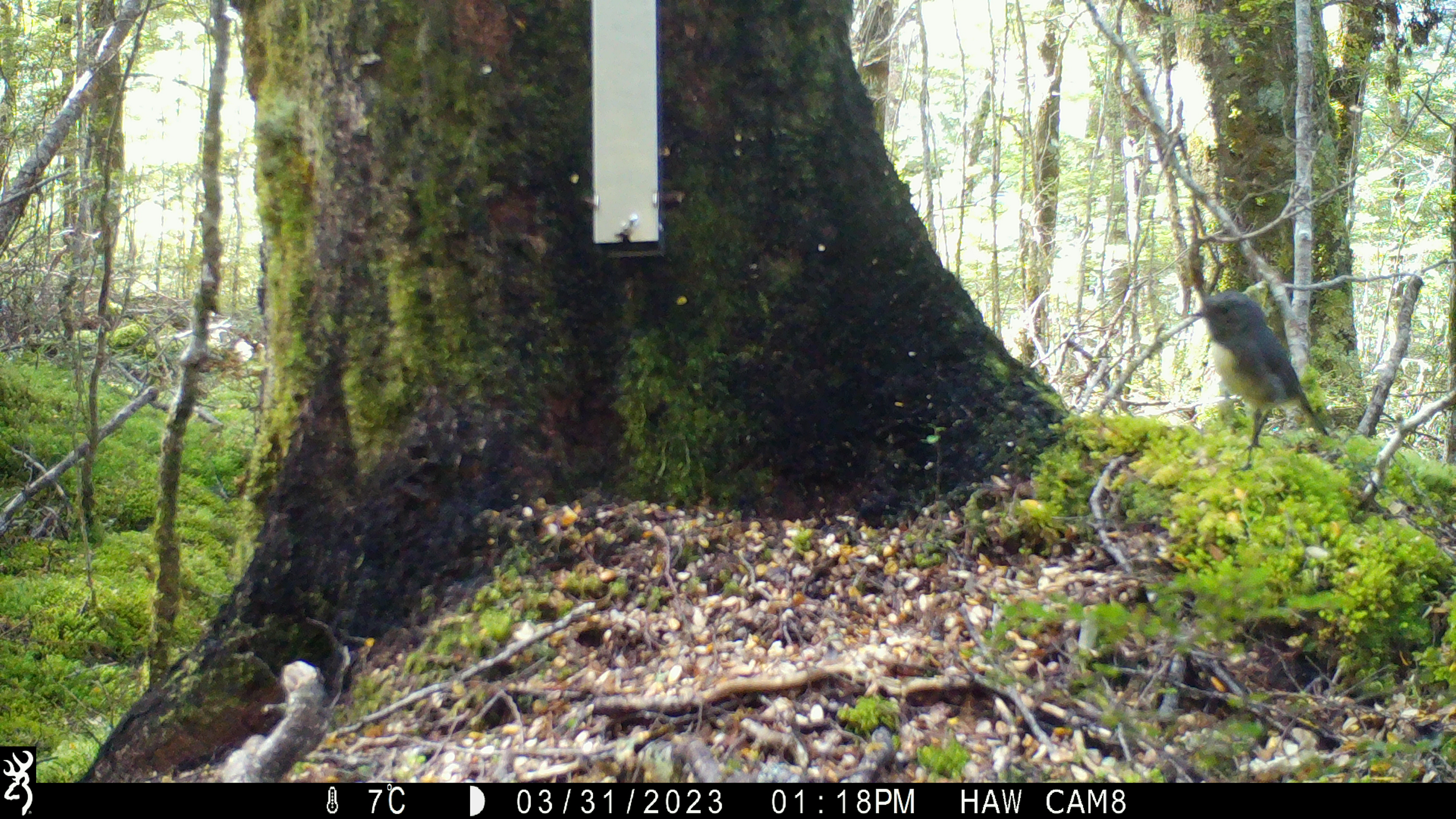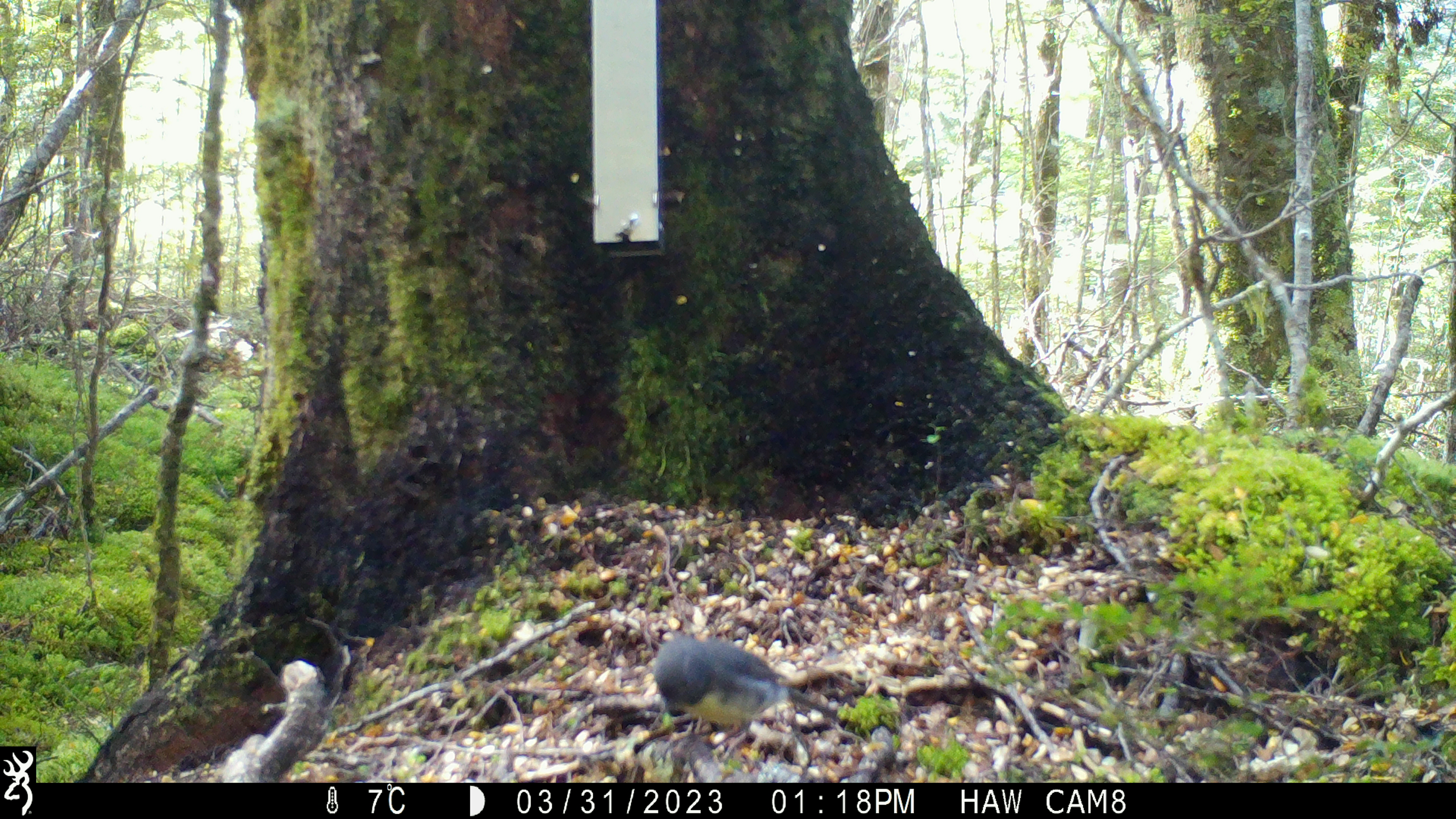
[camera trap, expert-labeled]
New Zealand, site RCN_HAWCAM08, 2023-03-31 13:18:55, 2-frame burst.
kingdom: Animalia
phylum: Chordata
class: Aves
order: Passeriformes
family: Petroicidae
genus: Petroica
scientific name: Petroica australis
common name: new zealand robin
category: robin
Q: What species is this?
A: Robin (new zealand robin) (Petroica australis).